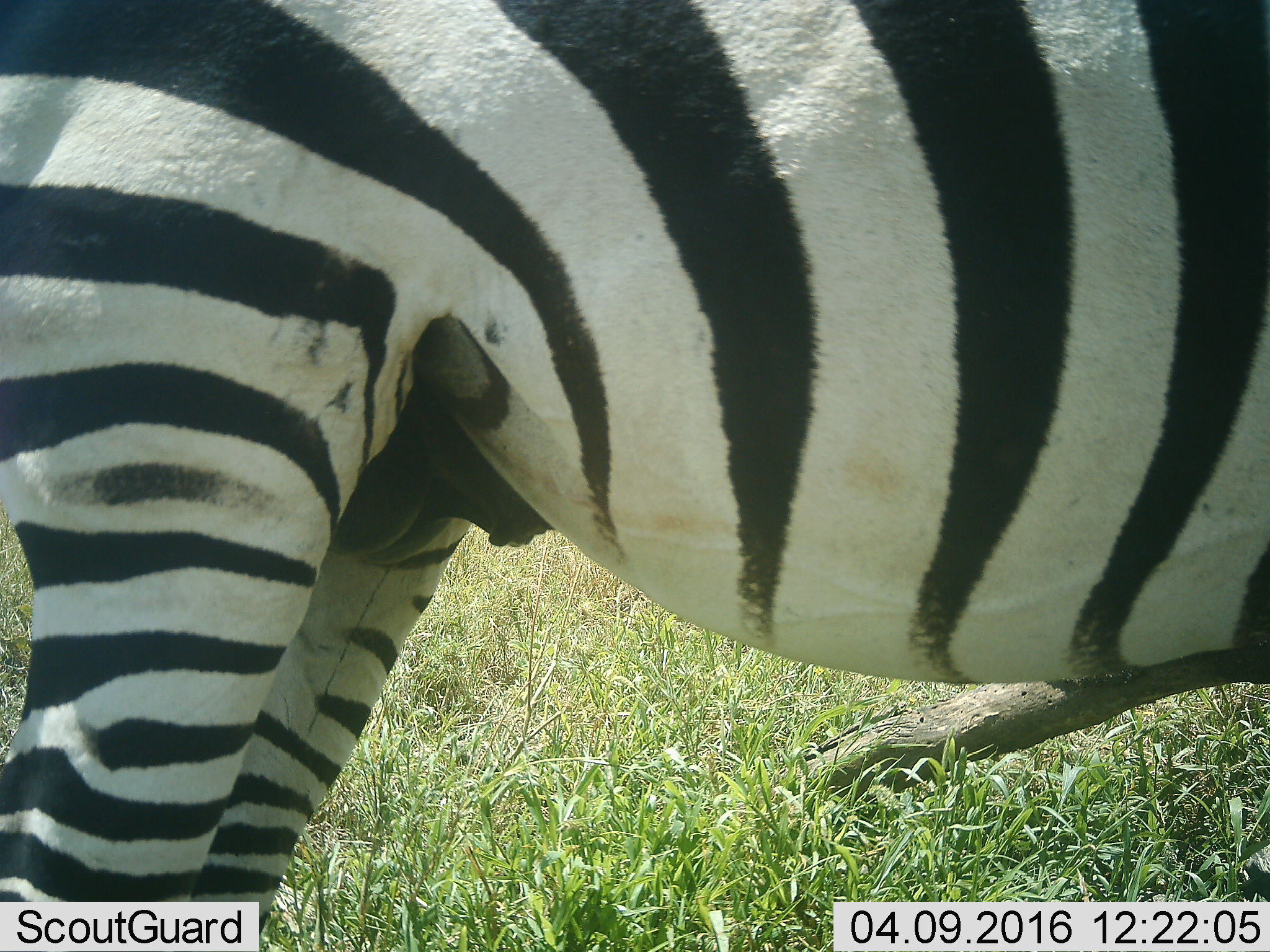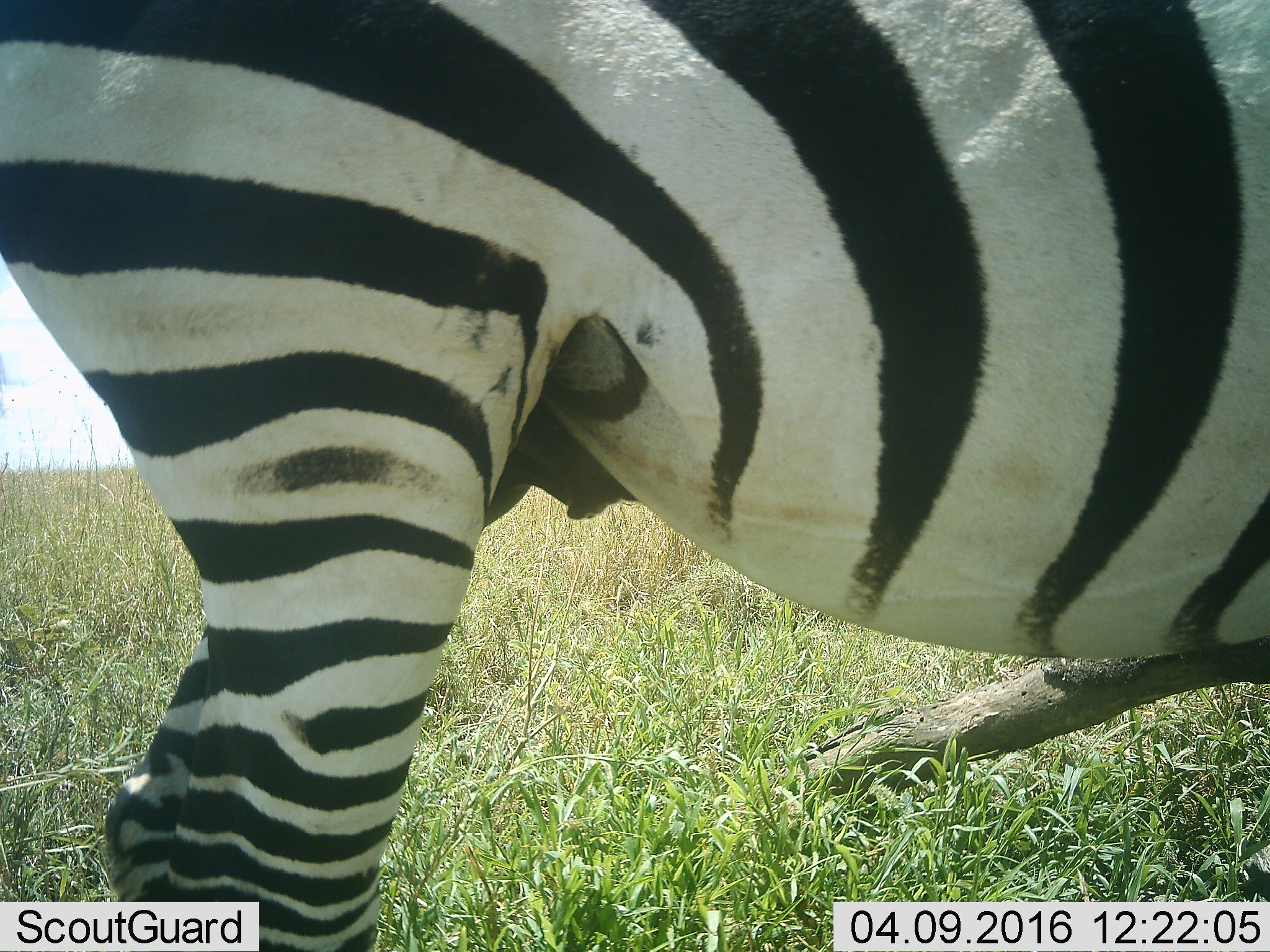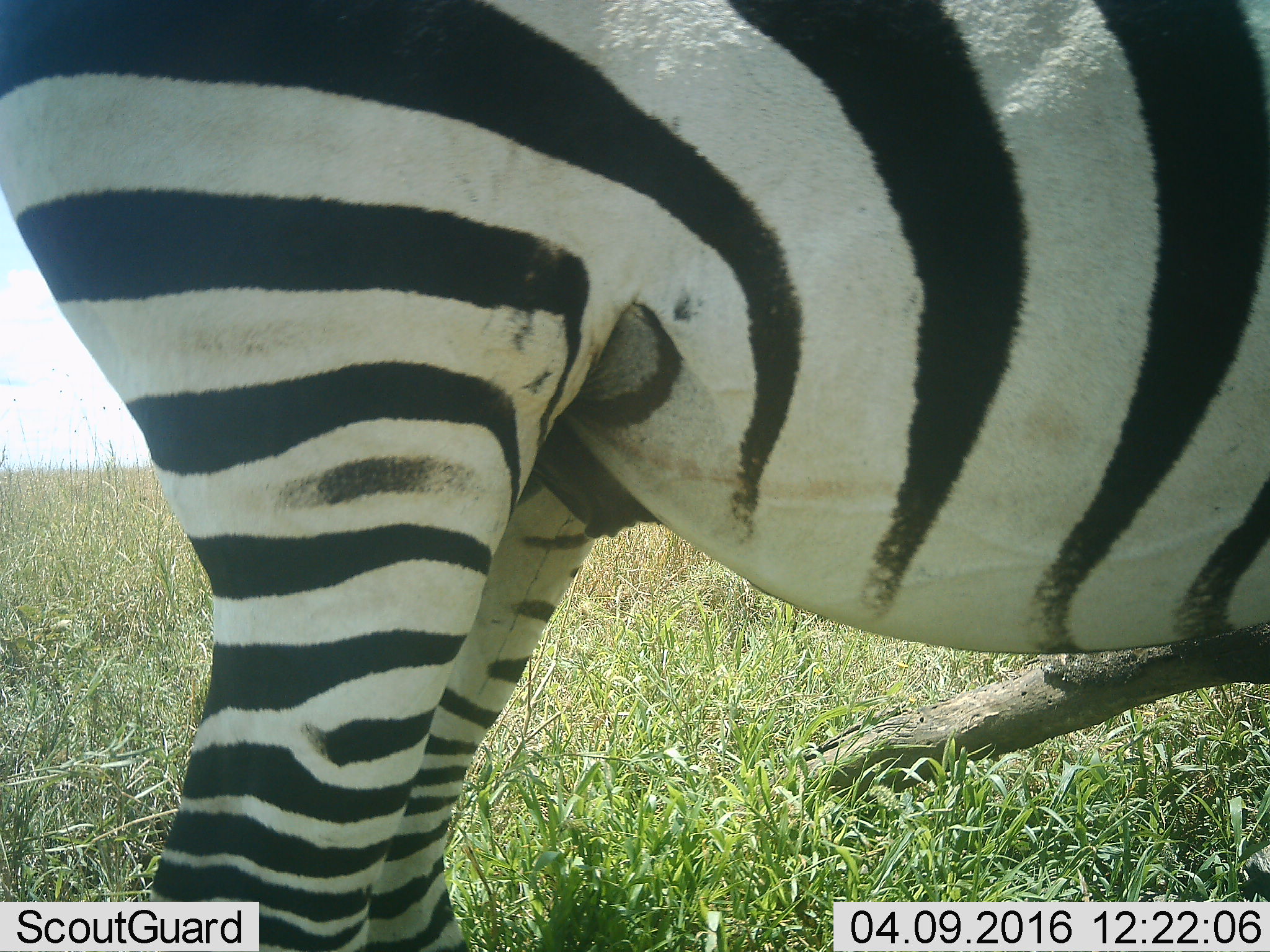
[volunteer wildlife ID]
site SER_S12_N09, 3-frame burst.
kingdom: Animalia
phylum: Chordata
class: Mammalia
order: Perissodactyla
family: Equidae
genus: Equus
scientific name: Equus quagga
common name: plains zebra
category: zebraplains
Zebraplains (plains zebra) (Equus quagga), count 1. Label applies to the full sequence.